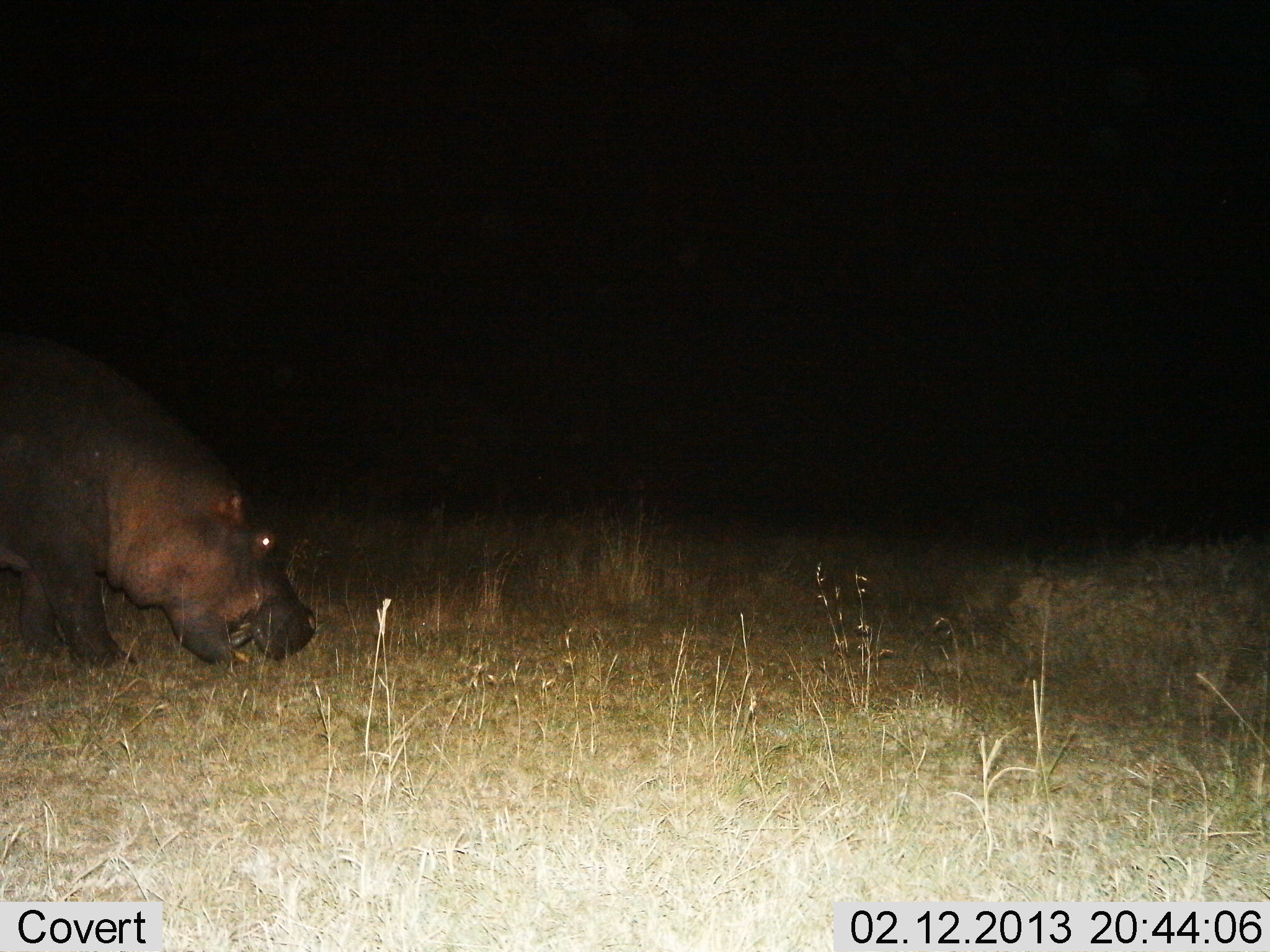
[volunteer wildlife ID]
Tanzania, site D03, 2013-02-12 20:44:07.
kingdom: Animalia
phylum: Chordata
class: Mammalia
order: Artiodactyla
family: Hippopotamidae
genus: Hippopotamus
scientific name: Hippopotamus amphibius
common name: hippopotamus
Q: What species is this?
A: Hippopotamus (Hippopotamus amphibius).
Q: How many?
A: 1.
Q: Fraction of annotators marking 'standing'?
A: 24%.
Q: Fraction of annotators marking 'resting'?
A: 0%.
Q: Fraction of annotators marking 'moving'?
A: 13%.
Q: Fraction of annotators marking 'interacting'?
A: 0%.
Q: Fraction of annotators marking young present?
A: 0%.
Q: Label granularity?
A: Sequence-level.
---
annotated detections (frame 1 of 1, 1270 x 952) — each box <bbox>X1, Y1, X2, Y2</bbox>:
animal: <bbox>0, 330, 318, 670</bbox>